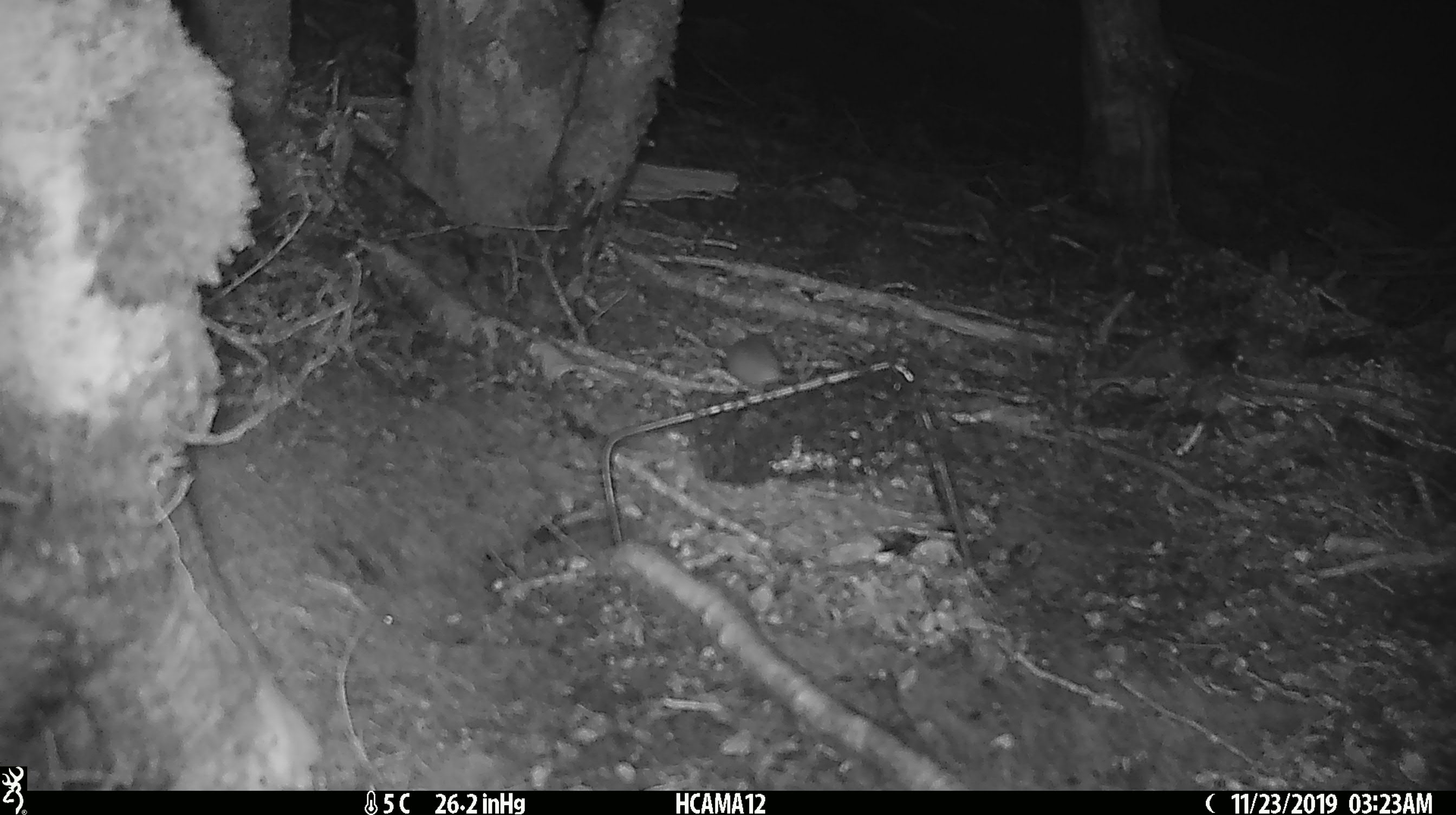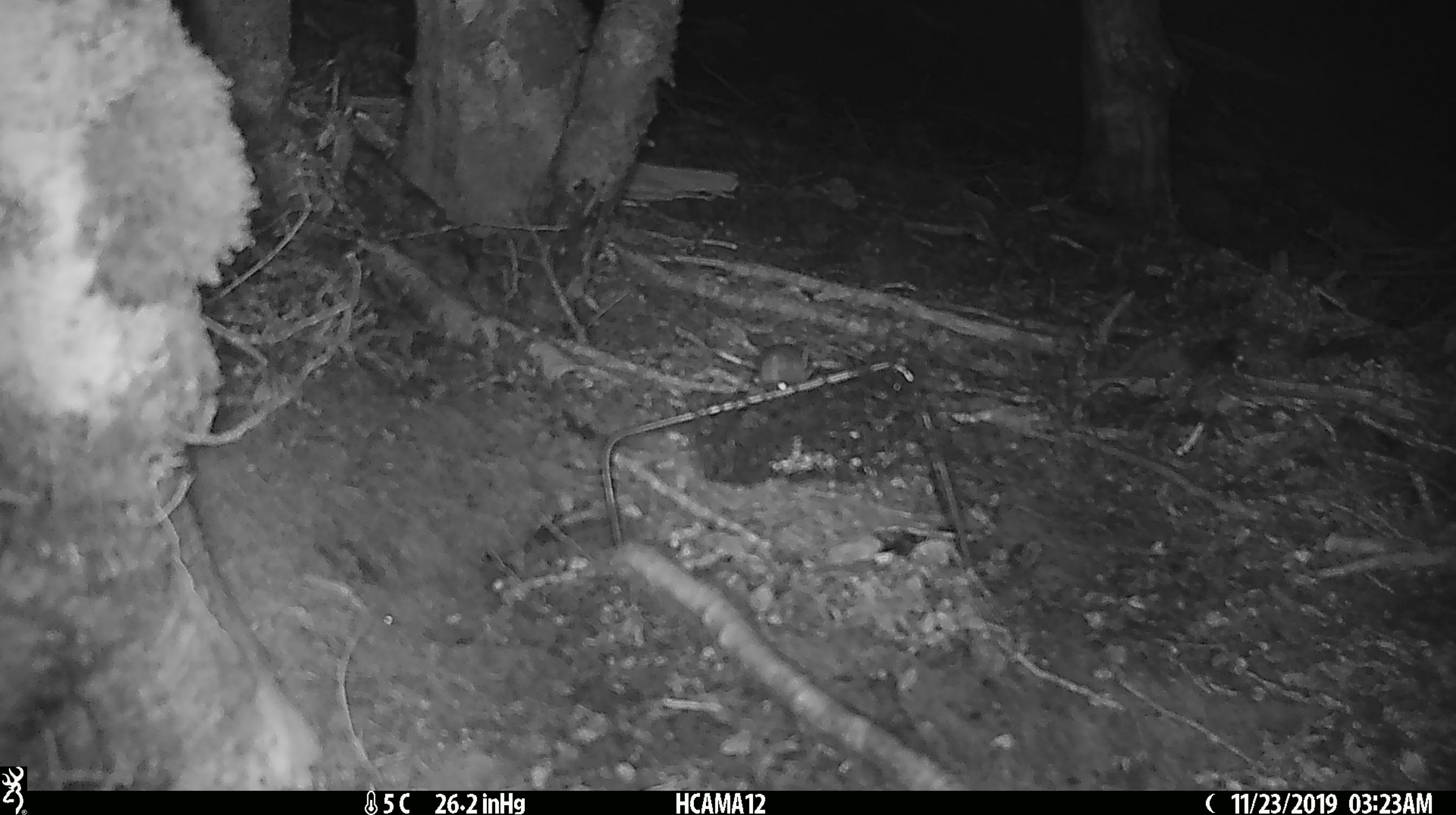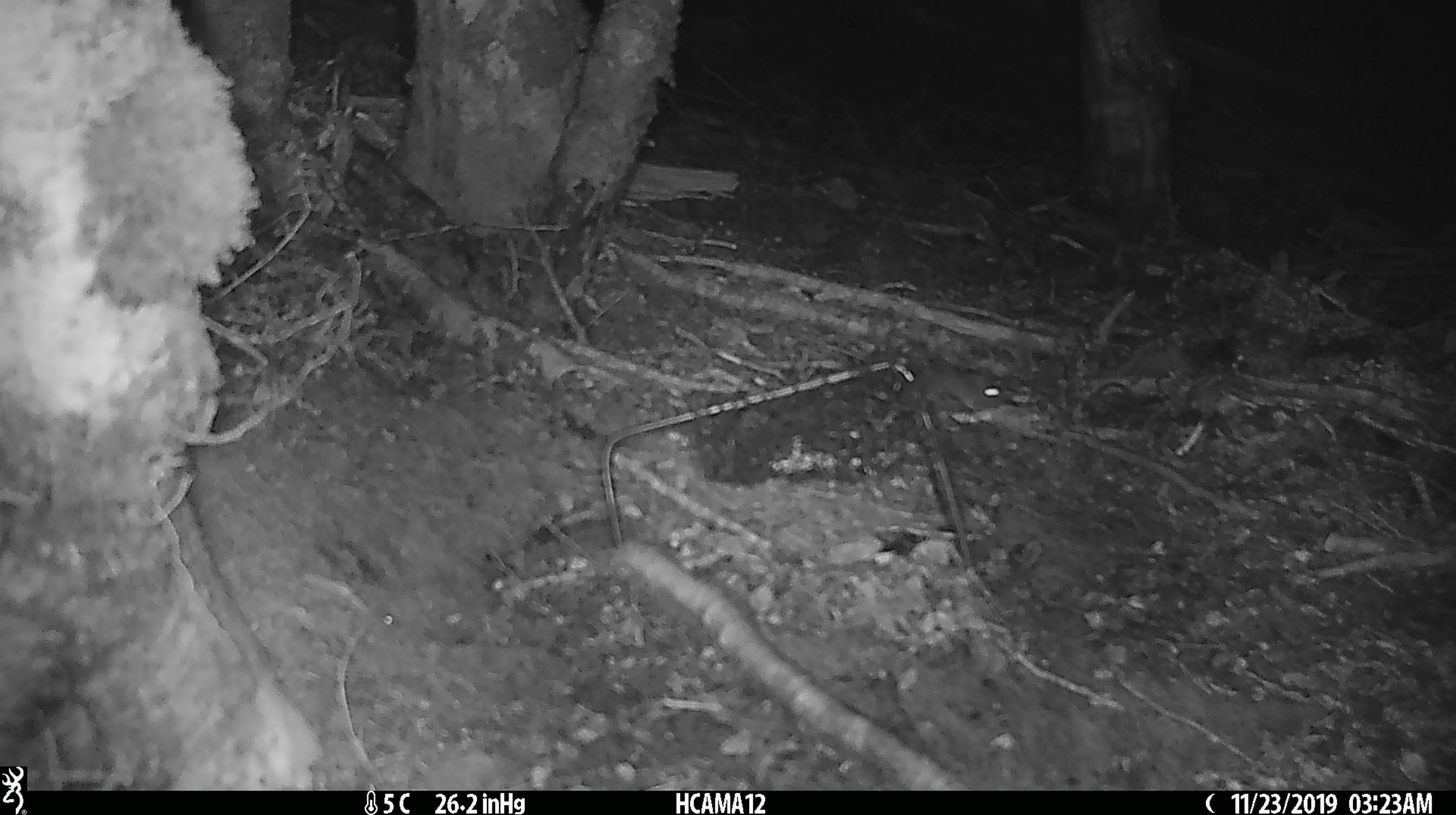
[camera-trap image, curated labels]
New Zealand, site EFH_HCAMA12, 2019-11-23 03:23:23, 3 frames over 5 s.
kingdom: Animalia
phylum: Chordata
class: Mammalia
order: Rodentia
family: Muridae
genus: Mus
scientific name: Mus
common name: mouse